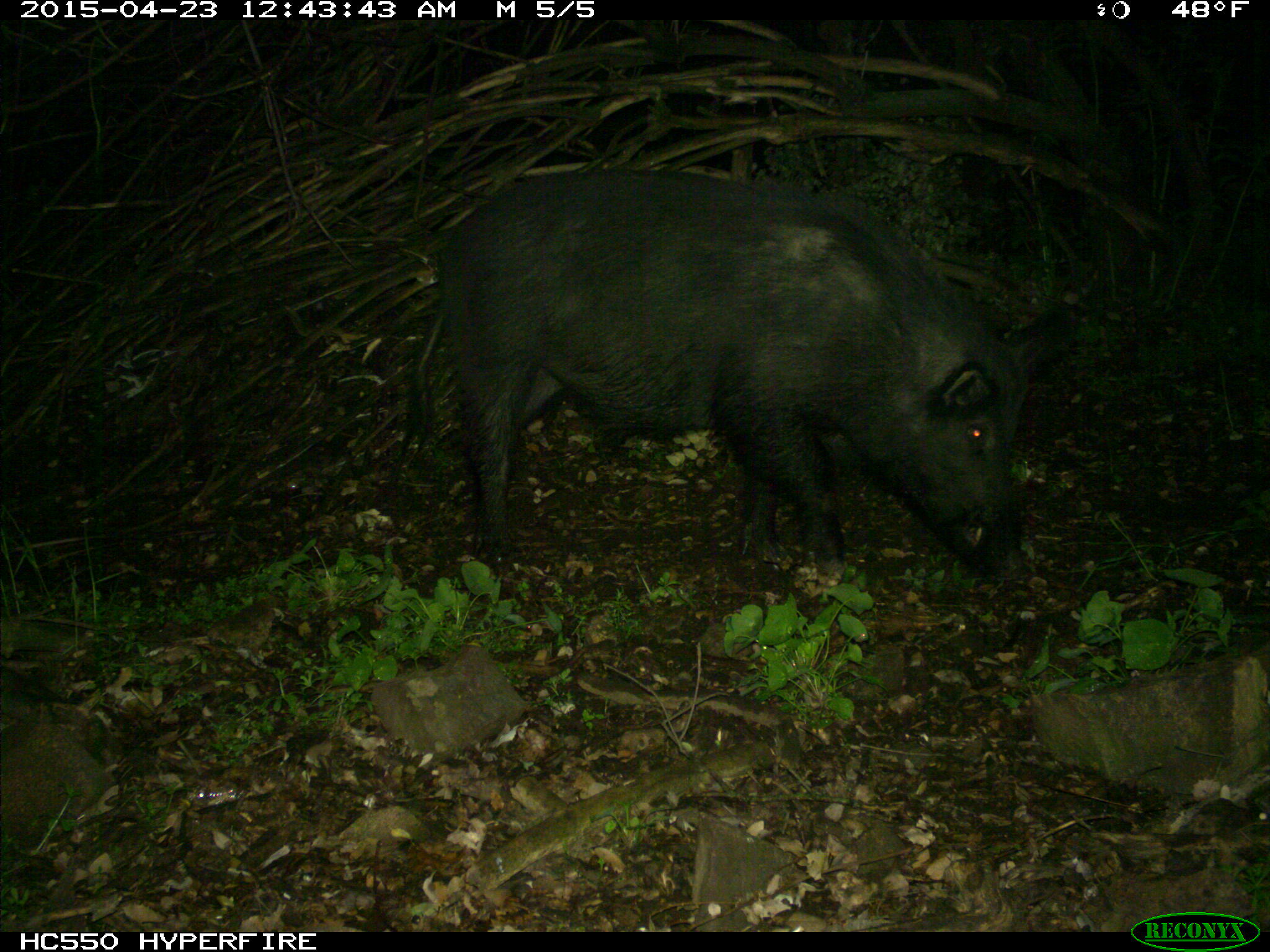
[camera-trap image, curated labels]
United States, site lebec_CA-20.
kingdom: Animalia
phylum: Chordata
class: Mammalia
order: Artiodactyla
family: Suidae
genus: Sus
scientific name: Sus scrofa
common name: wild boar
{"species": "Sus scrofa (wild boar)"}